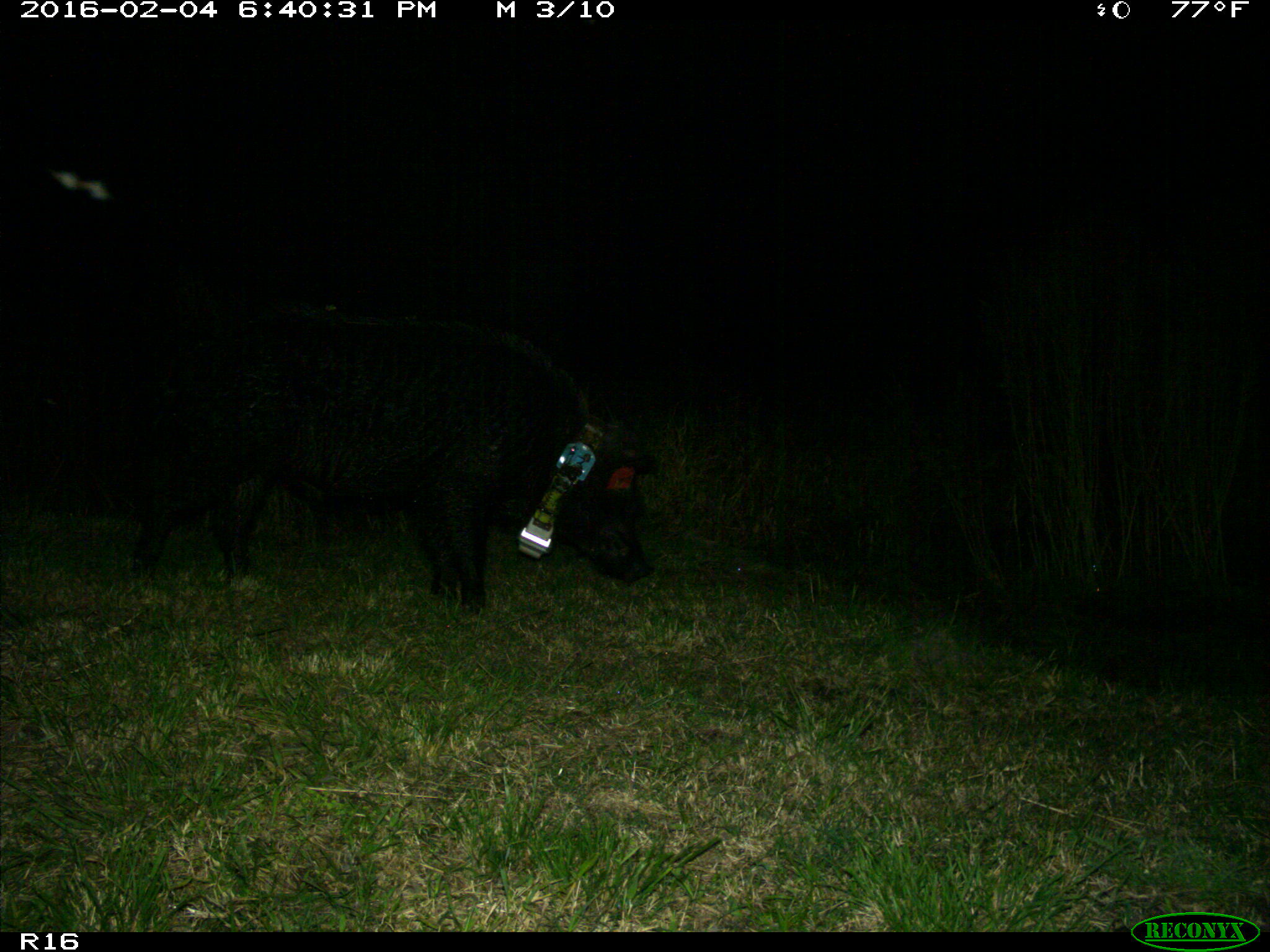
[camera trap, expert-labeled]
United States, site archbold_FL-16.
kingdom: Animalia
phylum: Chordata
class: Mammalia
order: Artiodactyla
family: Suidae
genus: Sus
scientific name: Sus scrofa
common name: wild boar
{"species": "Sus scrofa (wild boar)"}